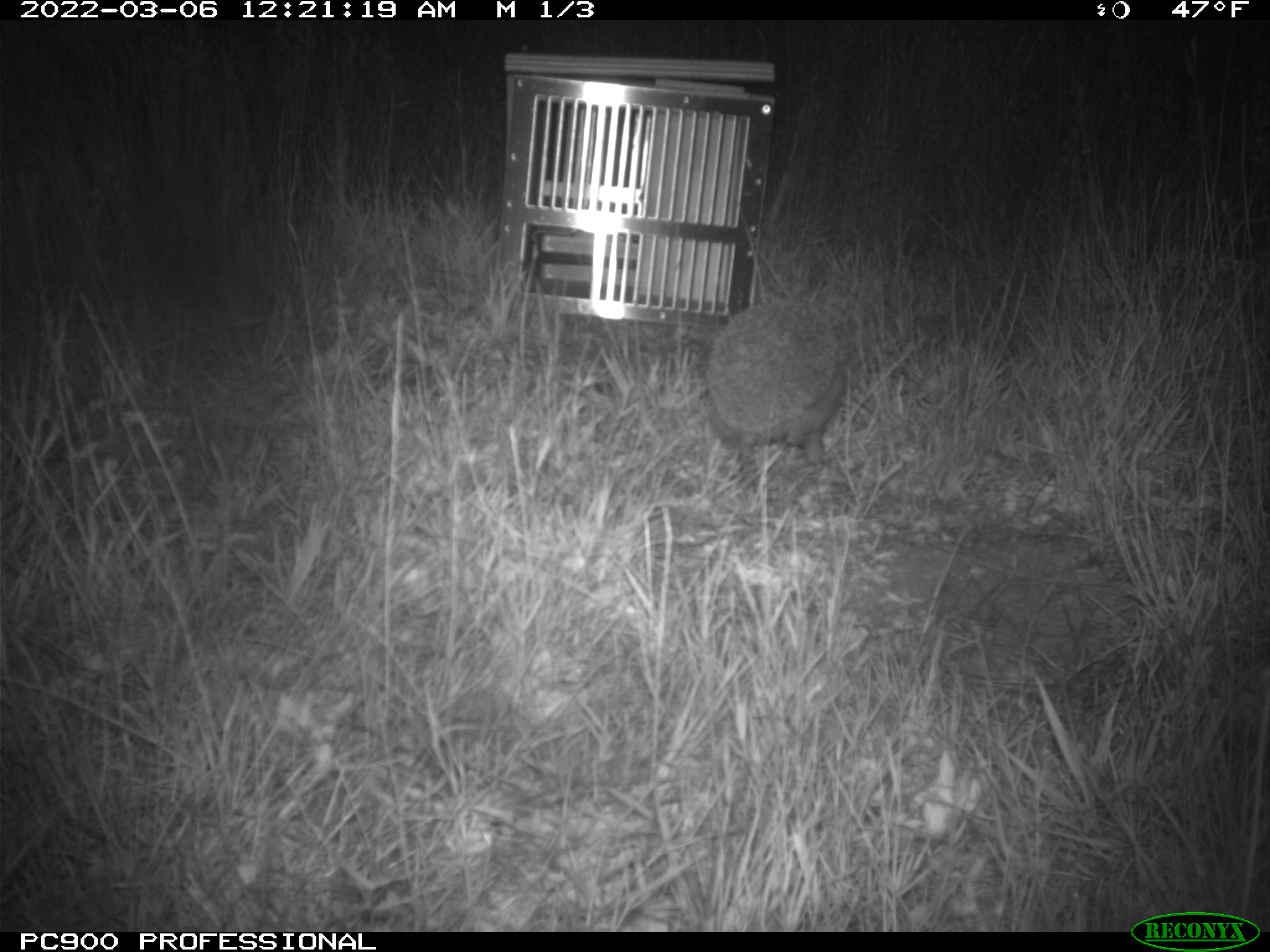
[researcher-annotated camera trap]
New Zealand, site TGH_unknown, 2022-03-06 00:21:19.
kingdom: Animalia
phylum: Chordata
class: Mammalia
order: Eulipotyphla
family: Erinaceidae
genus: Erinaceus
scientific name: Erinaceus europaeus europaeus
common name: european hedgehog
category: hedgehog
Hedgehog (european hedgehog) (Erinaceus europaeus europaeus).